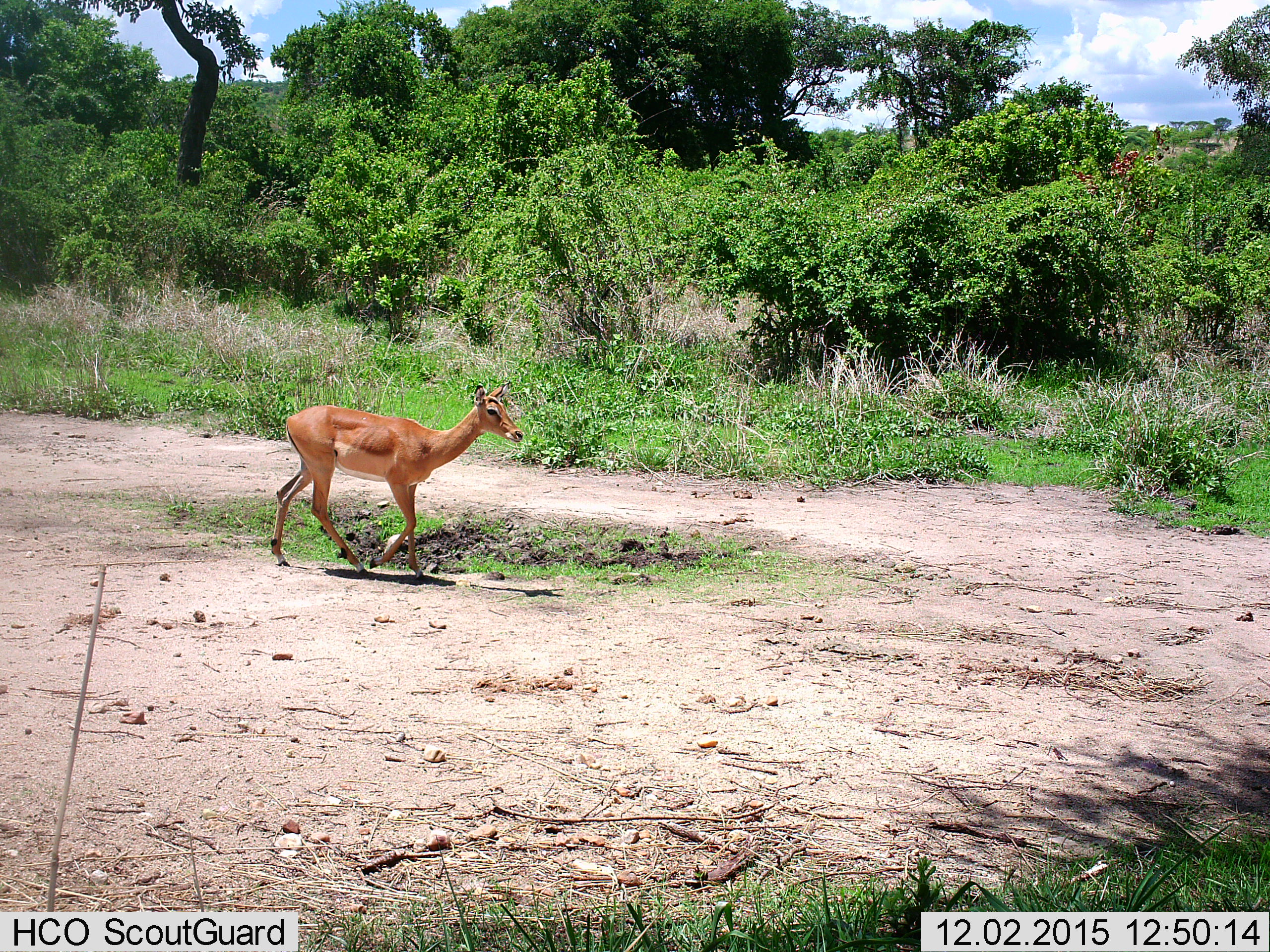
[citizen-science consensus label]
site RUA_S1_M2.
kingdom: Animalia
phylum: Chordata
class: Mammalia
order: Artiodactyla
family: Bovidae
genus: Aepyceros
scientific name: Aepyceros melampus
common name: impala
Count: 1.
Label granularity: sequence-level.